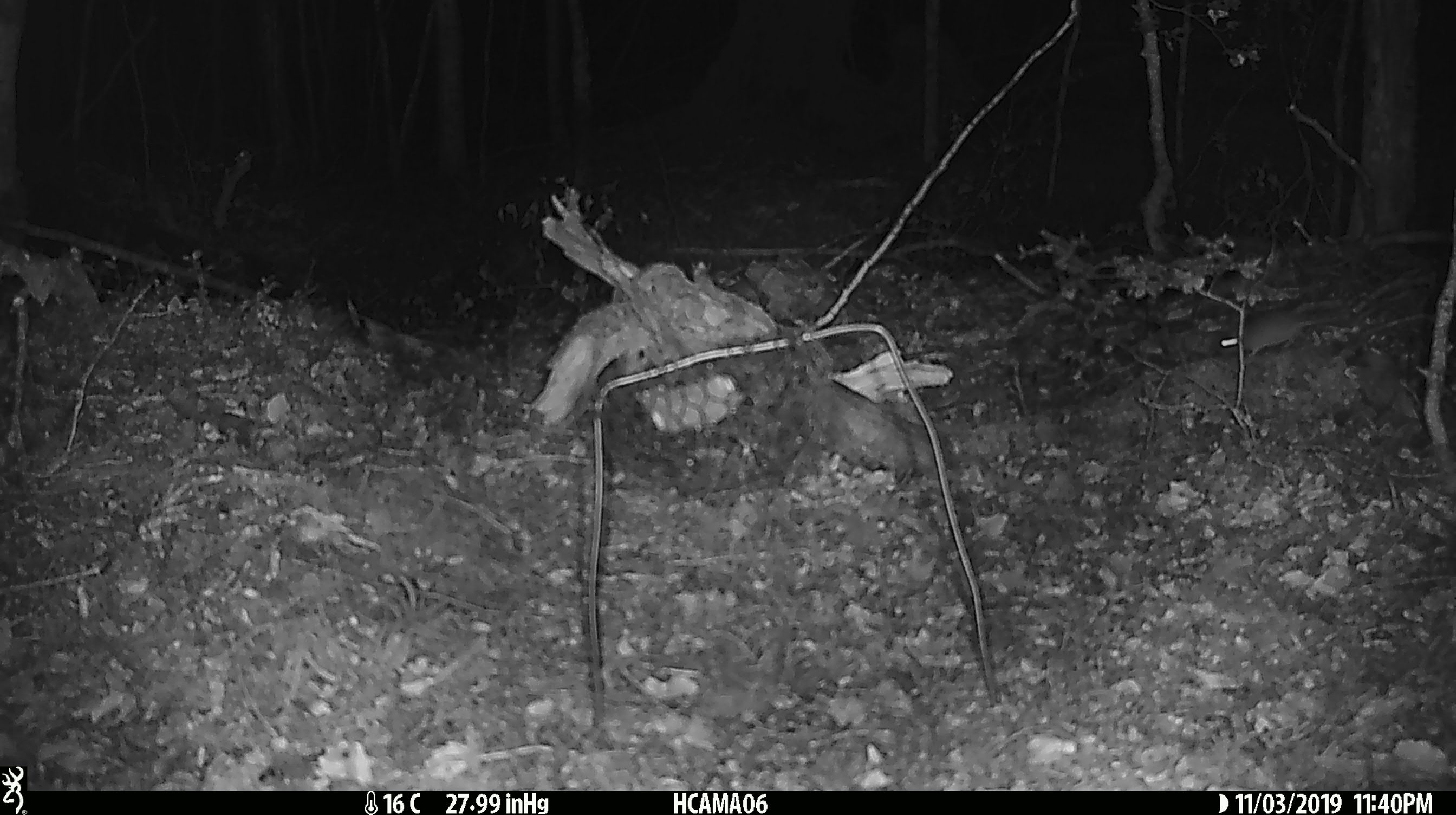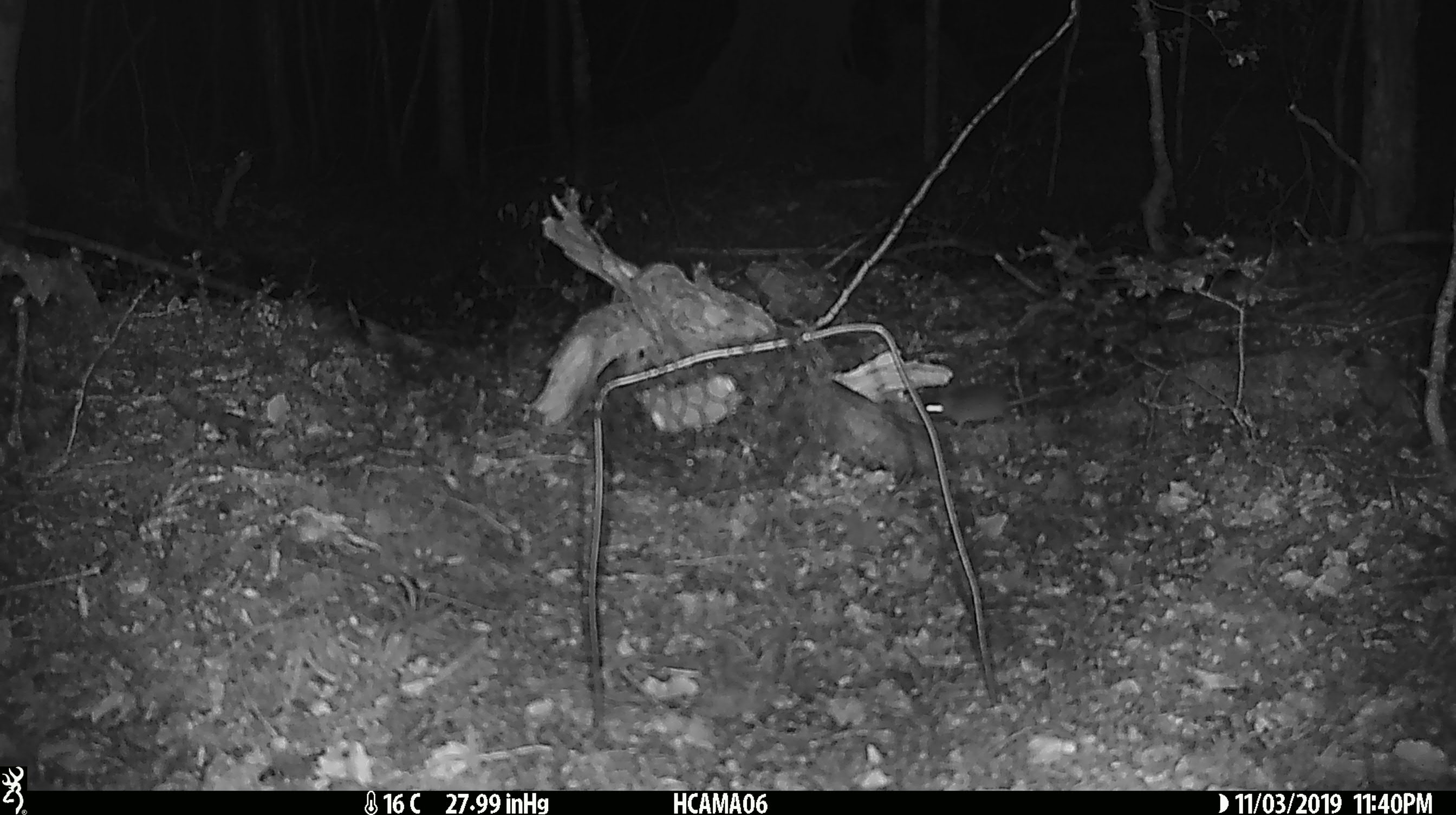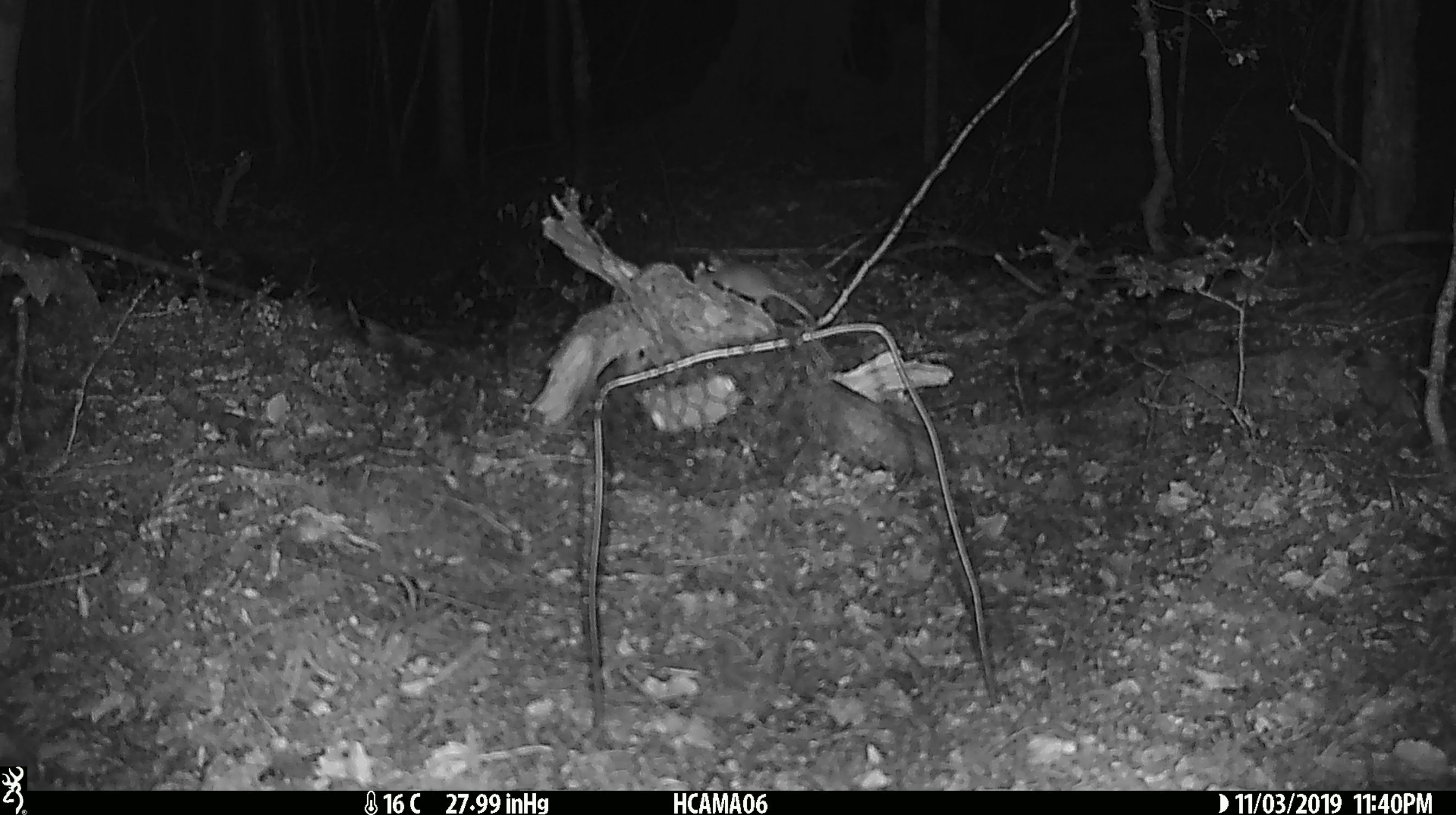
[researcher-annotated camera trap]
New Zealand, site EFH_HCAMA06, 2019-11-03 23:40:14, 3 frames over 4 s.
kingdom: Animalia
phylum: Chordata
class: Mammalia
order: Rodentia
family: Muridae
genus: Mus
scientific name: Mus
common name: mouse